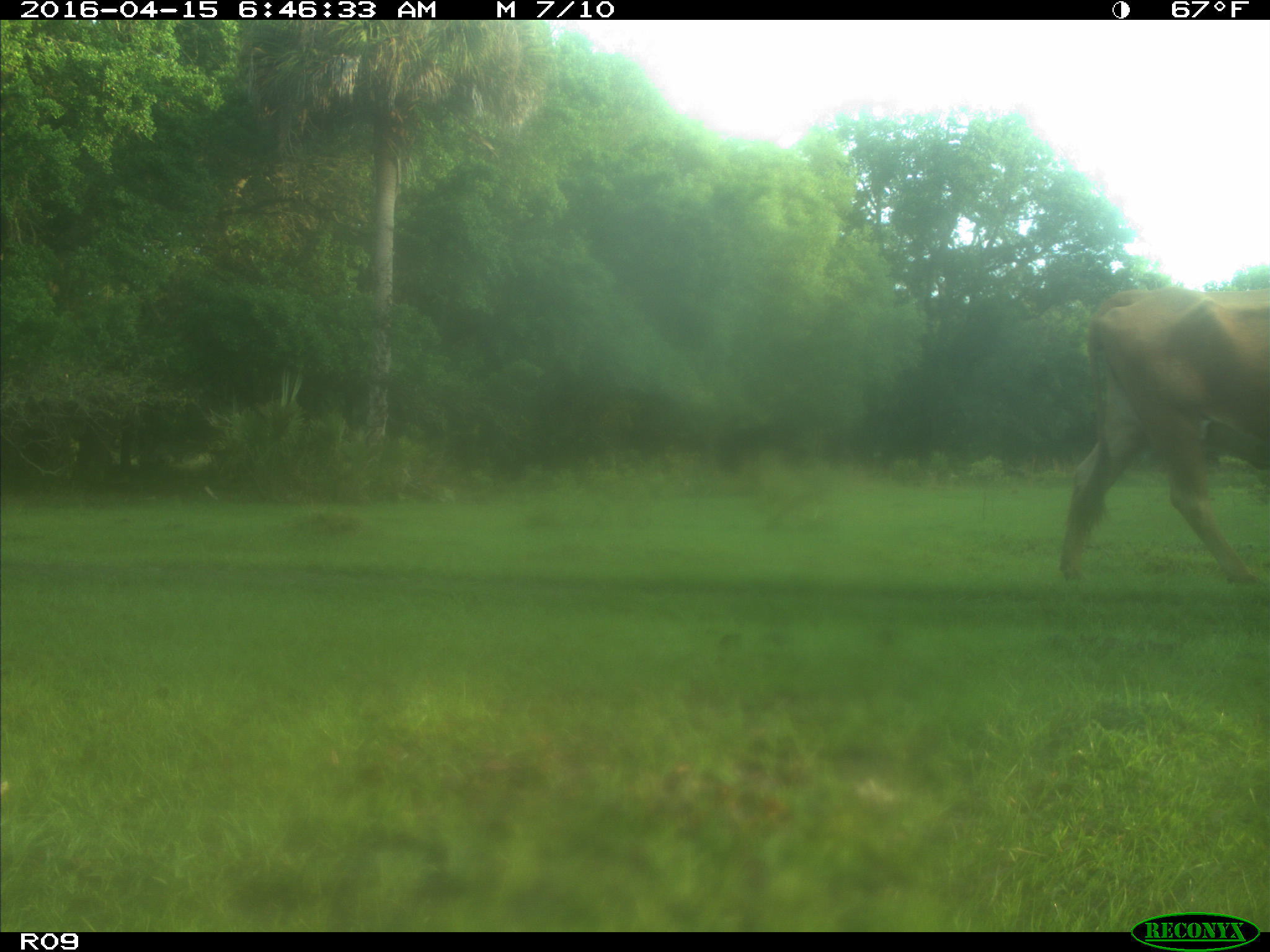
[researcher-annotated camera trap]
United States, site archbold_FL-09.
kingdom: Animalia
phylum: Chordata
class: Mammalia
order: Artiodactyla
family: Bovidae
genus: Bos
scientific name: Bos taurus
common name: domestic cow